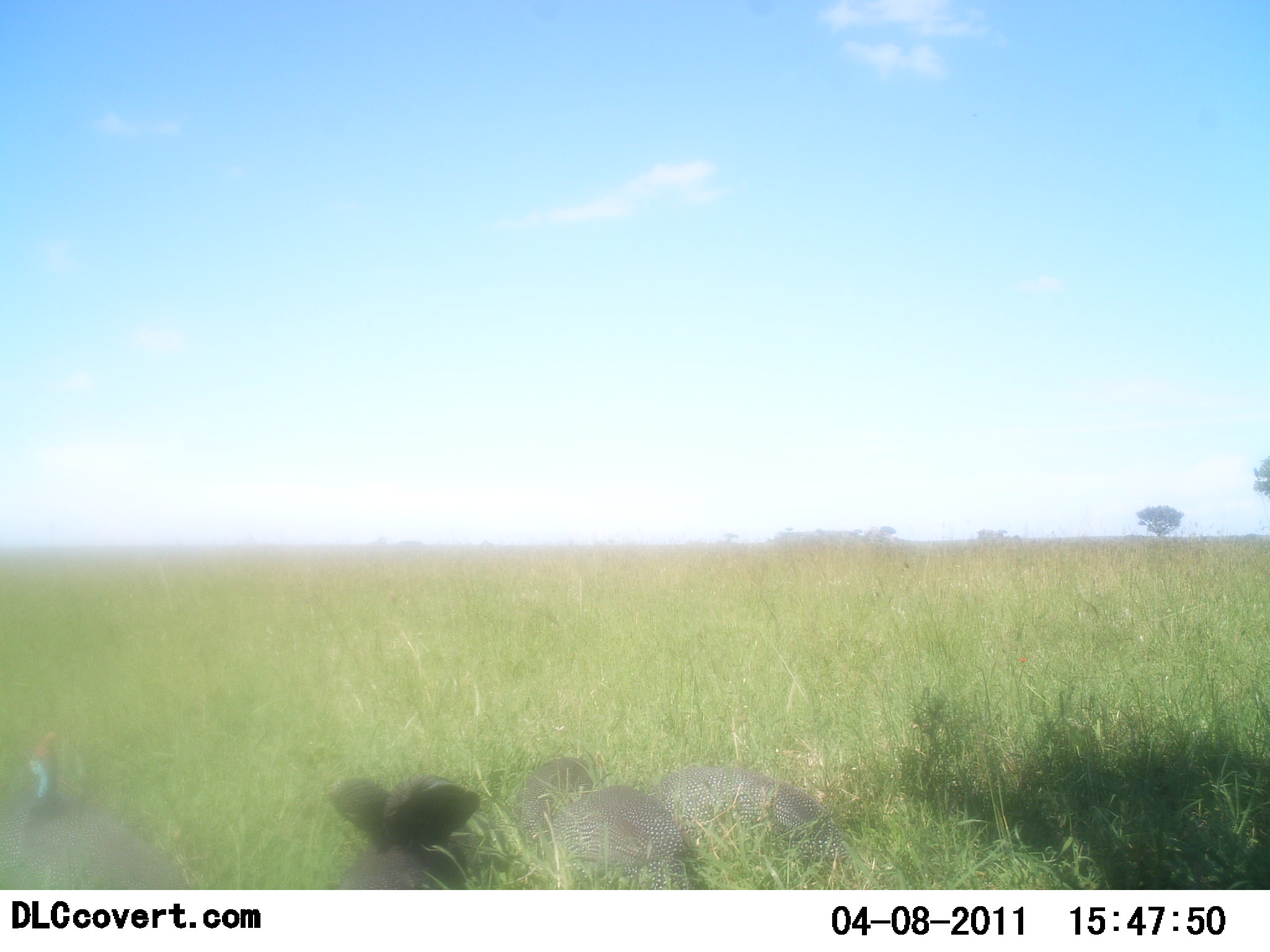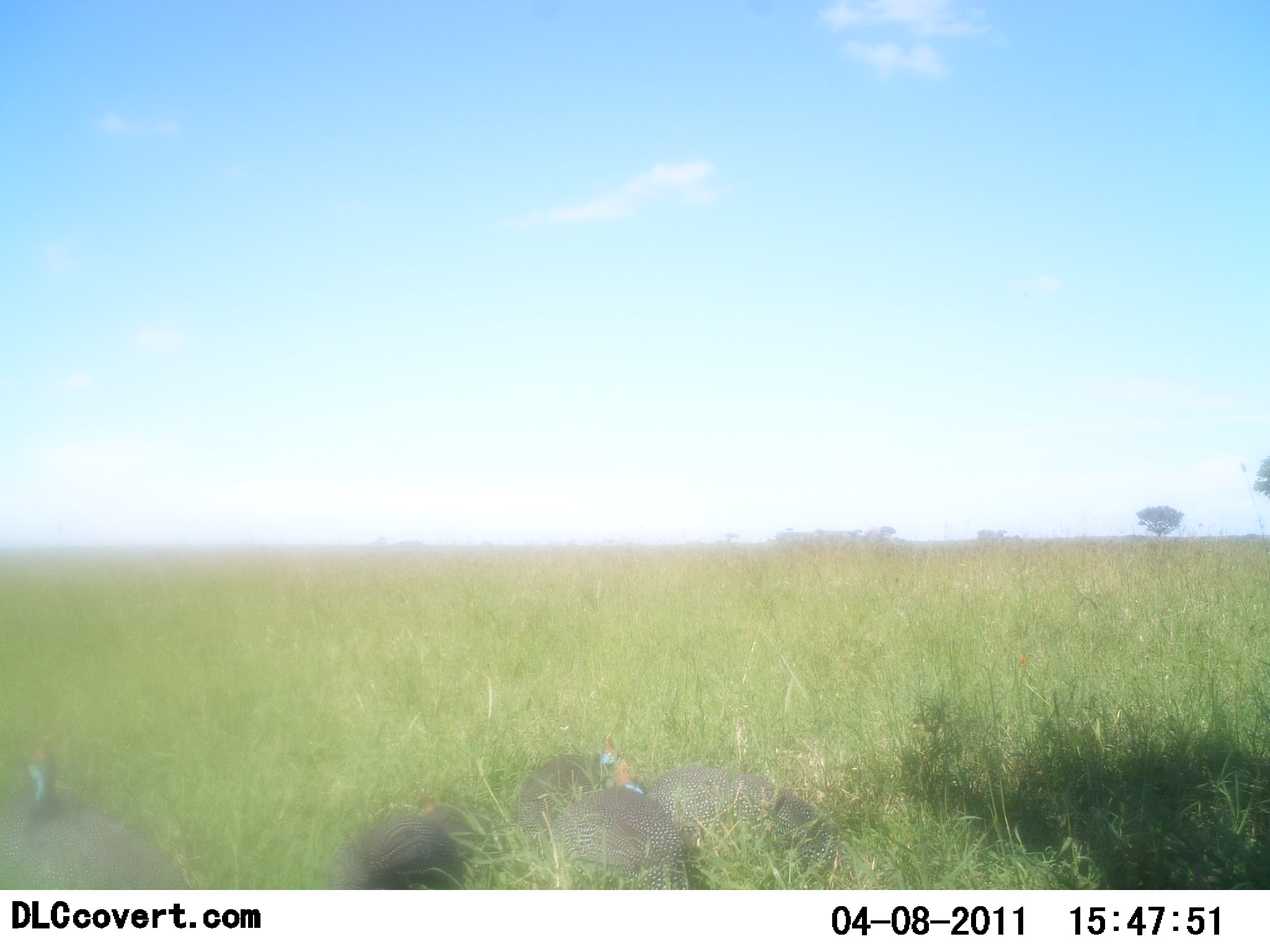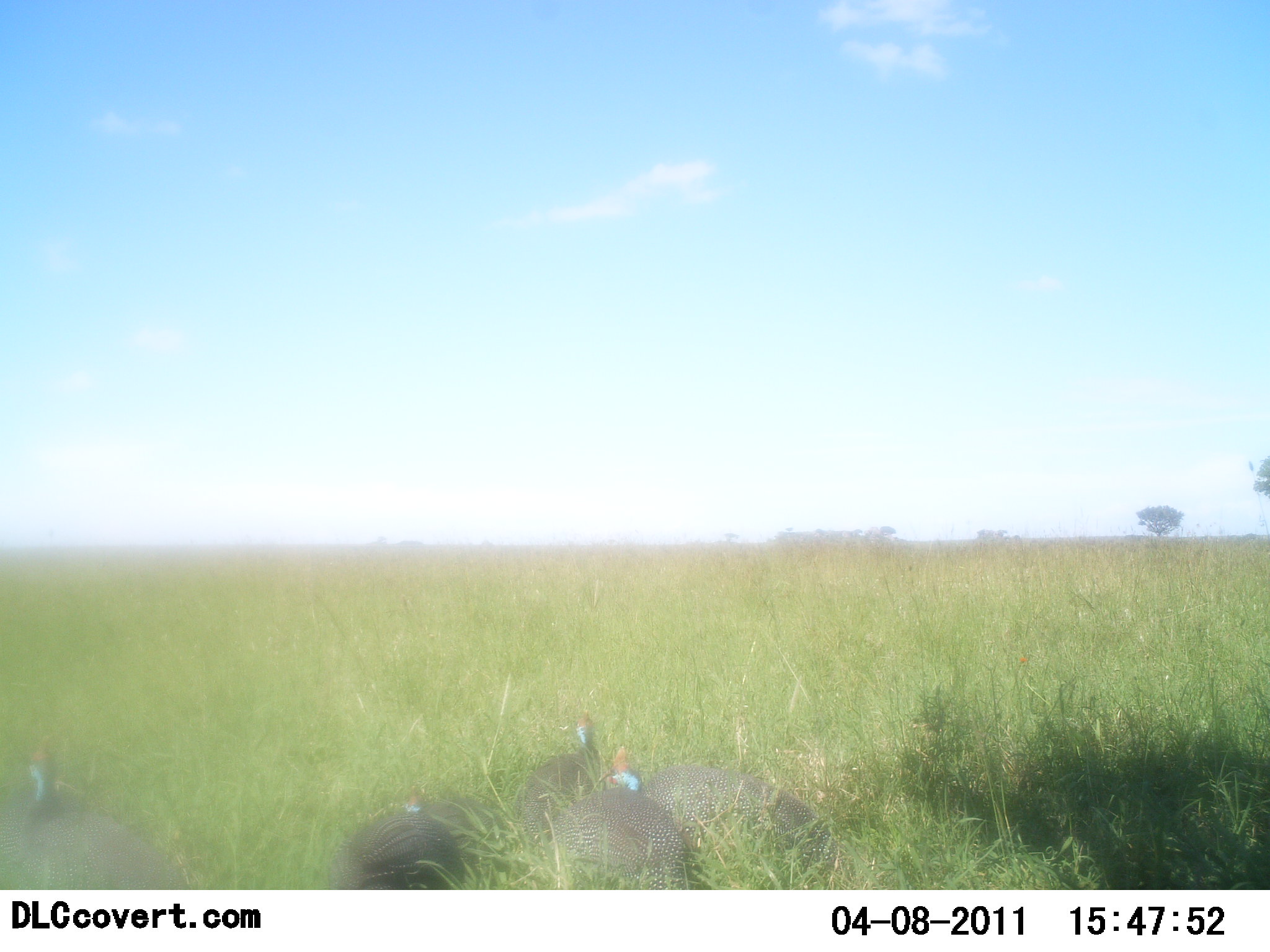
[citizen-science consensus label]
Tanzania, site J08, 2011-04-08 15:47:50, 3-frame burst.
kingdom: Animalia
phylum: Chordata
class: Aves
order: Galliformes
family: Numididae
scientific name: Numididae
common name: guinea fowl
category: guineafowl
Guineafowl (guinea fowl) (Numididae), count 5. Behavior (volunteer vote fractions): standing 9%, resting 18%, moving 27%, interacting 9%. Young present (vote fraction): 0%. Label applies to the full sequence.